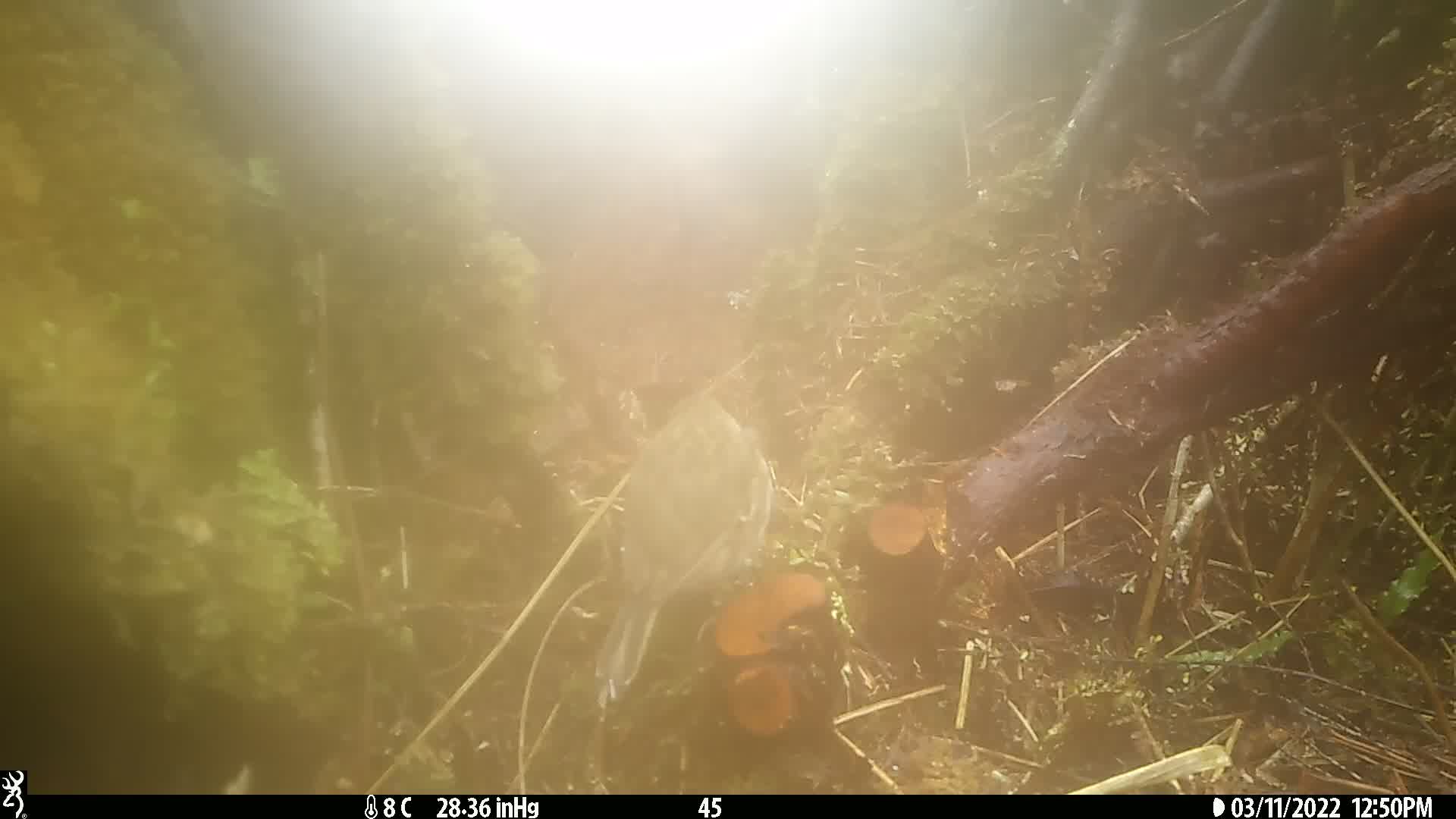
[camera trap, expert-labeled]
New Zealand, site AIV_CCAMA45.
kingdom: Animalia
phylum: Chordata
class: Aves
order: Passeriformes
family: Motacillidae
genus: Anthus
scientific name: Anthus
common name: pipit